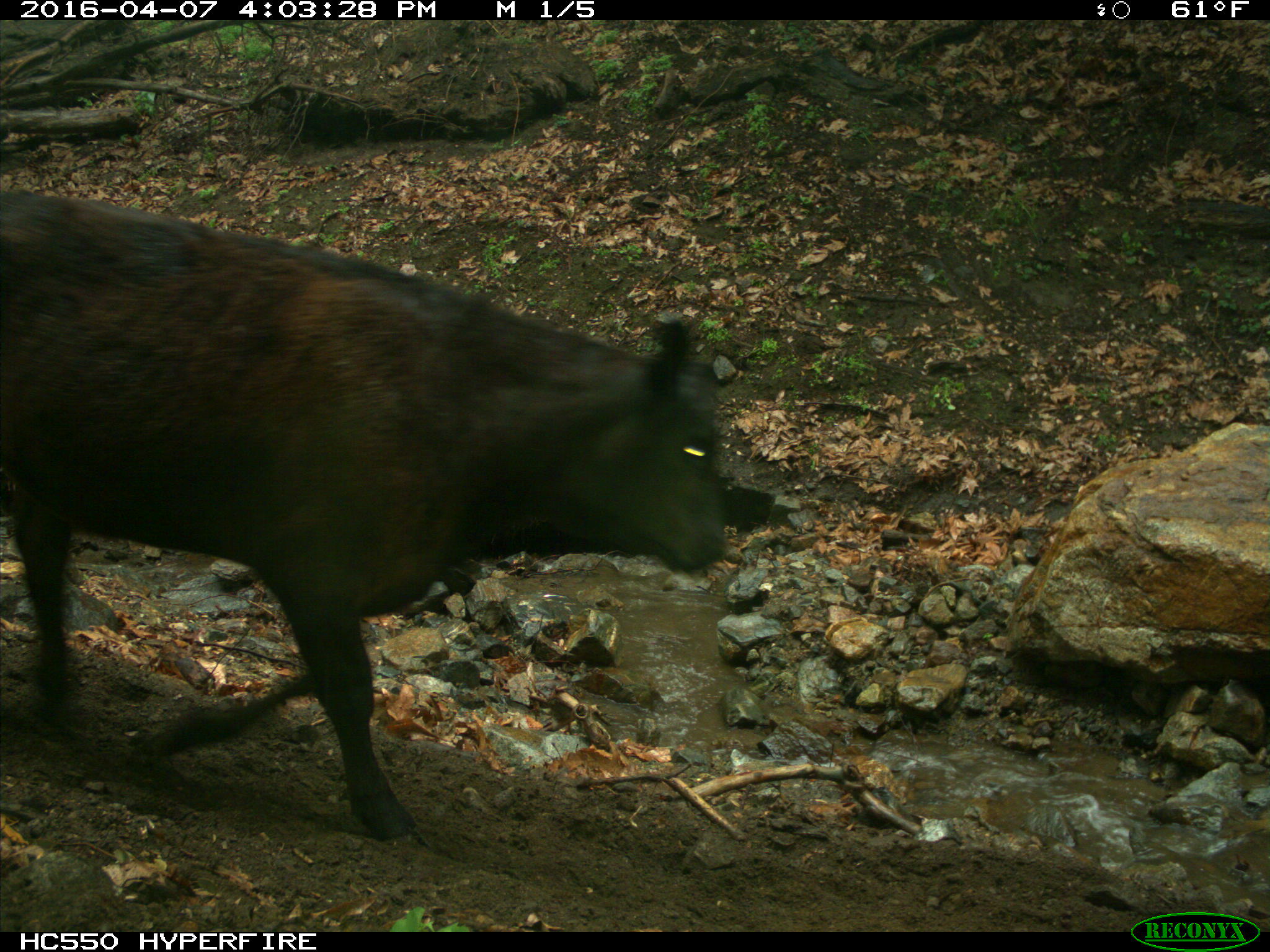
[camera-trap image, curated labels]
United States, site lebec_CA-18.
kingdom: Animalia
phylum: Chordata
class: Mammalia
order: Artiodactyla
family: Bovidae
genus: Bos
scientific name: Bos taurus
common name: domestic cow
Bos taurus (domestic cow).